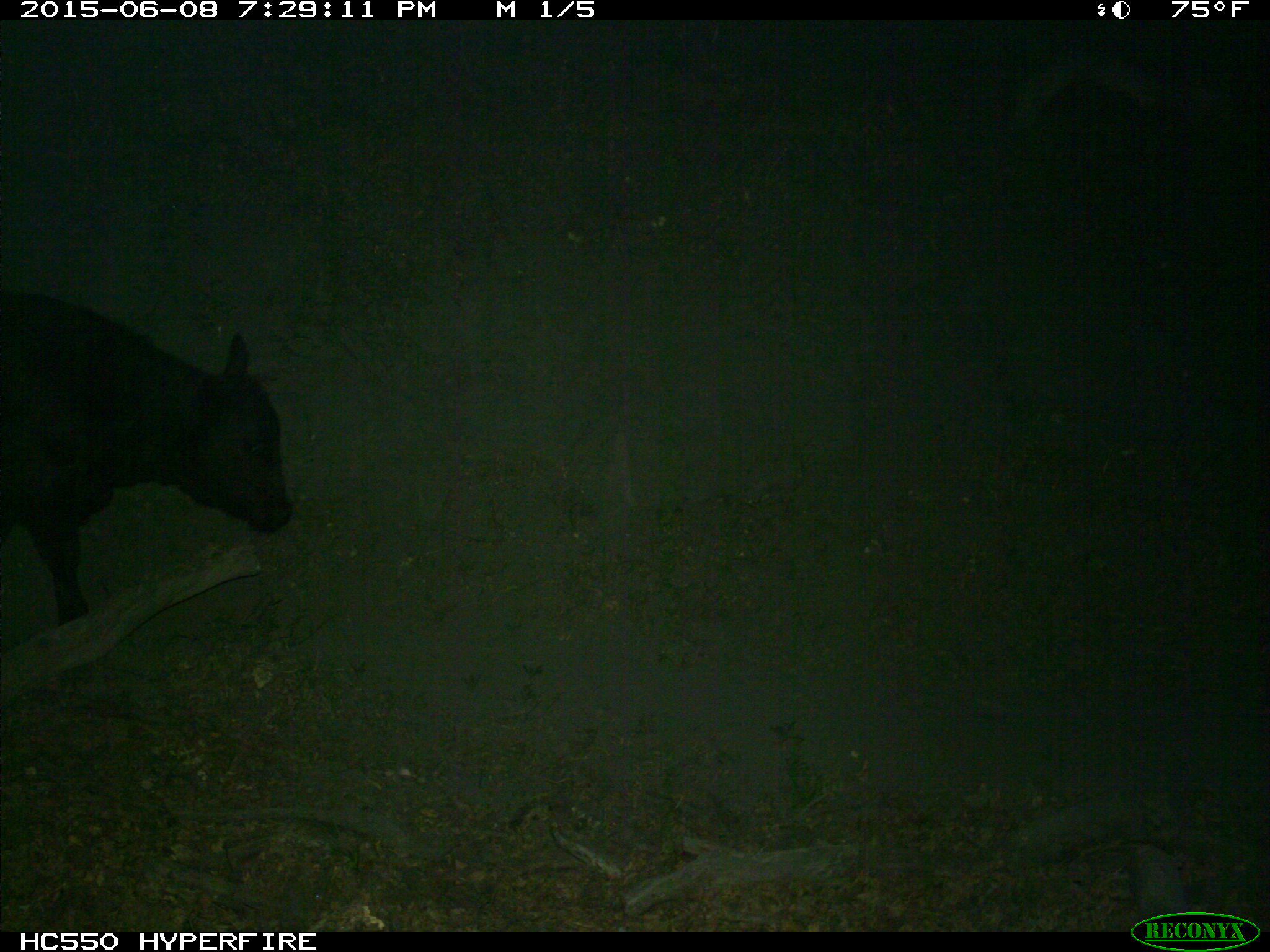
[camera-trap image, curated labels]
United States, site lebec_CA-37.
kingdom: Animalia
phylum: Chordata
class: Mammalia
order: Artiodactyla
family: Bovidae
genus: Bos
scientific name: Bos taurus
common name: domestic cow